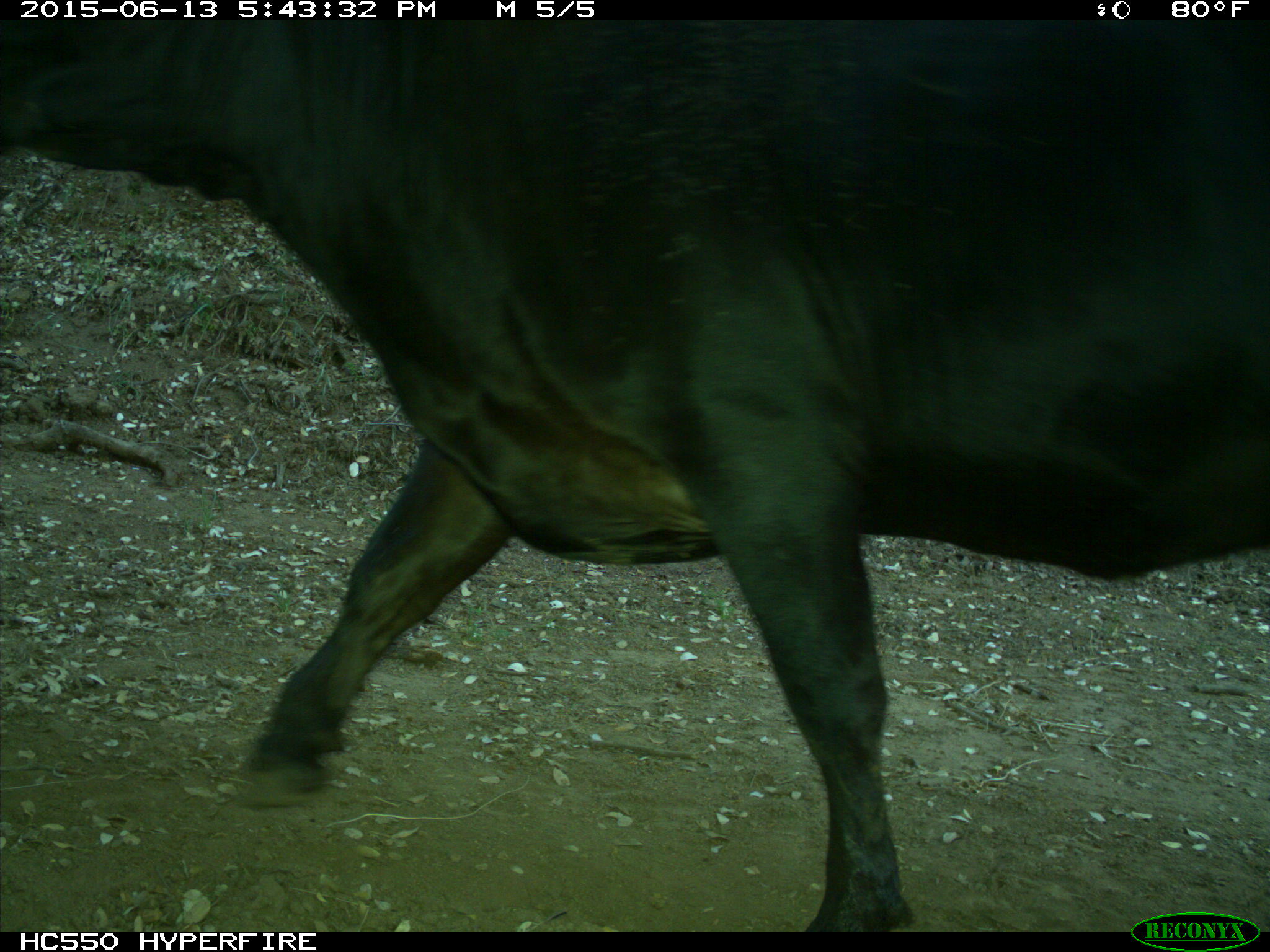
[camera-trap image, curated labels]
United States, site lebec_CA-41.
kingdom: Animalia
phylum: Chordata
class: Mammalia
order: Artiodactyla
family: Bovidae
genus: Bos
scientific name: Bos taurus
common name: domestic cow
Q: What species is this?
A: Bos taurus (domestic cow).